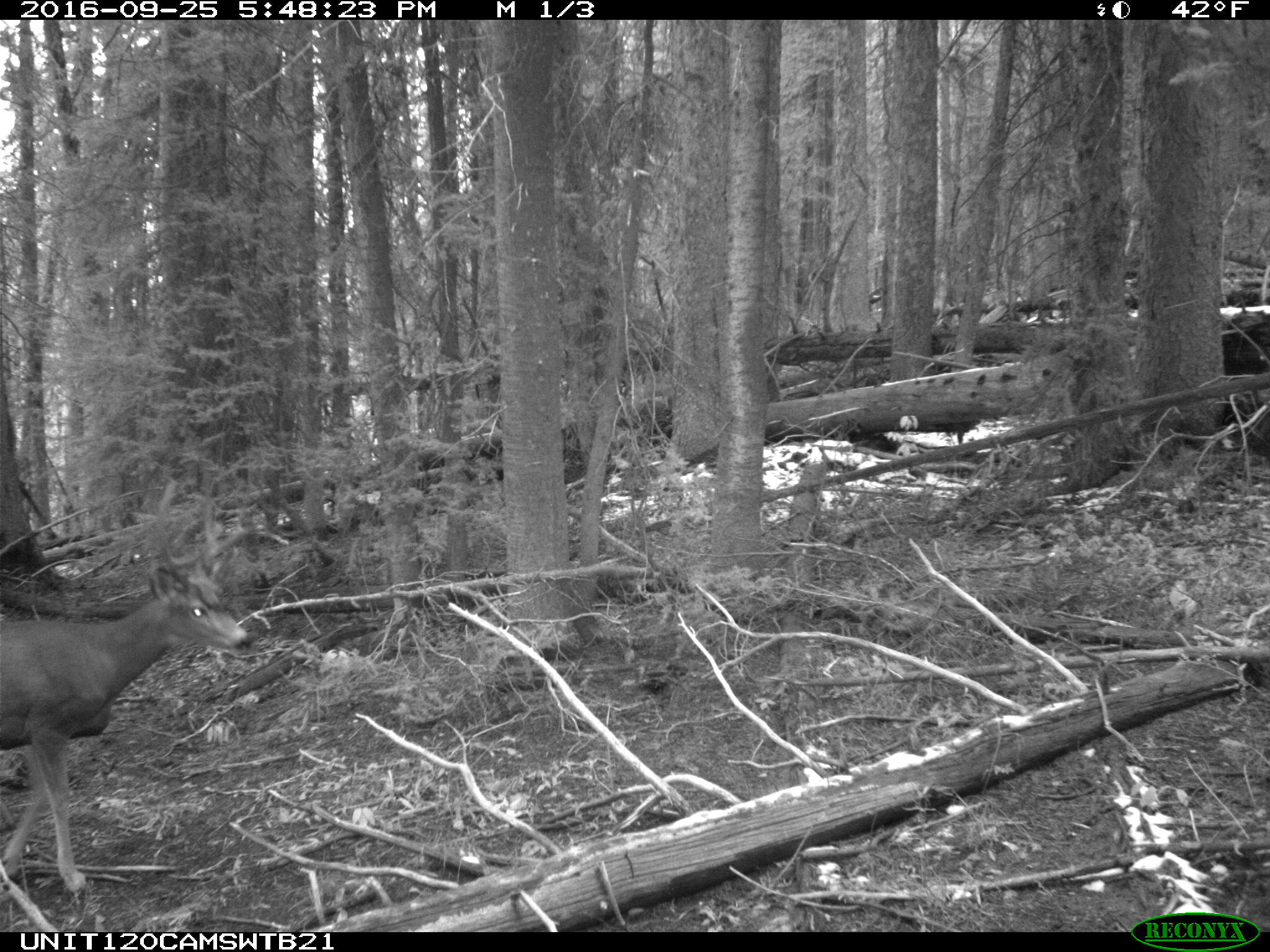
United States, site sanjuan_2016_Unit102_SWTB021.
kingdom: Animalia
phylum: Chordata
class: Mammalia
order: Artiodactyla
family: Cervidae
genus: Odocoileus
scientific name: Odocoileus hemionus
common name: mule deer